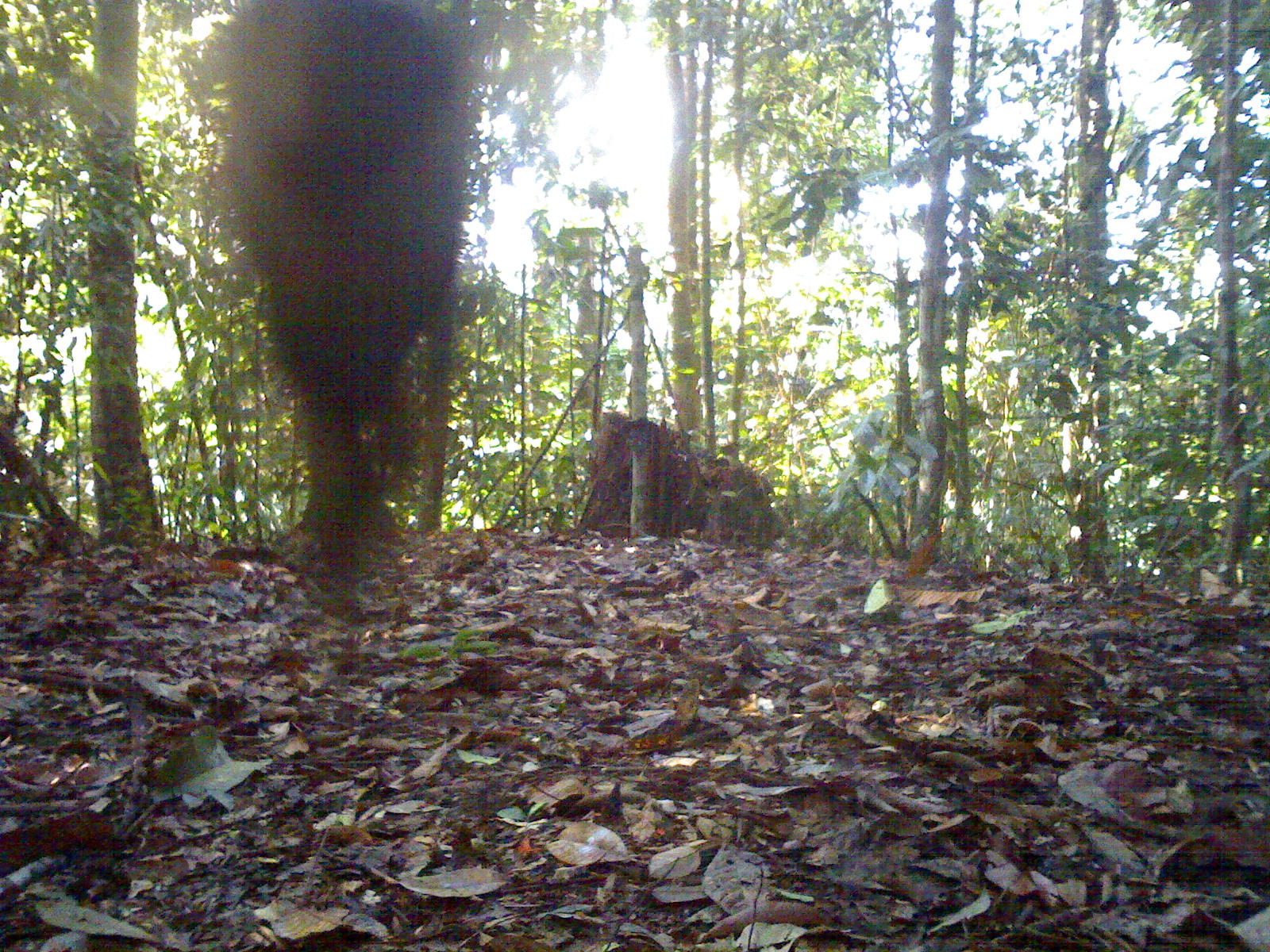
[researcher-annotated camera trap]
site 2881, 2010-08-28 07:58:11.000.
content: unidentified animal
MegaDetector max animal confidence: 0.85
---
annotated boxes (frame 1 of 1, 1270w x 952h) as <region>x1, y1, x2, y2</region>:
unidentifiable: <region>223, 1, 470, 621</region>